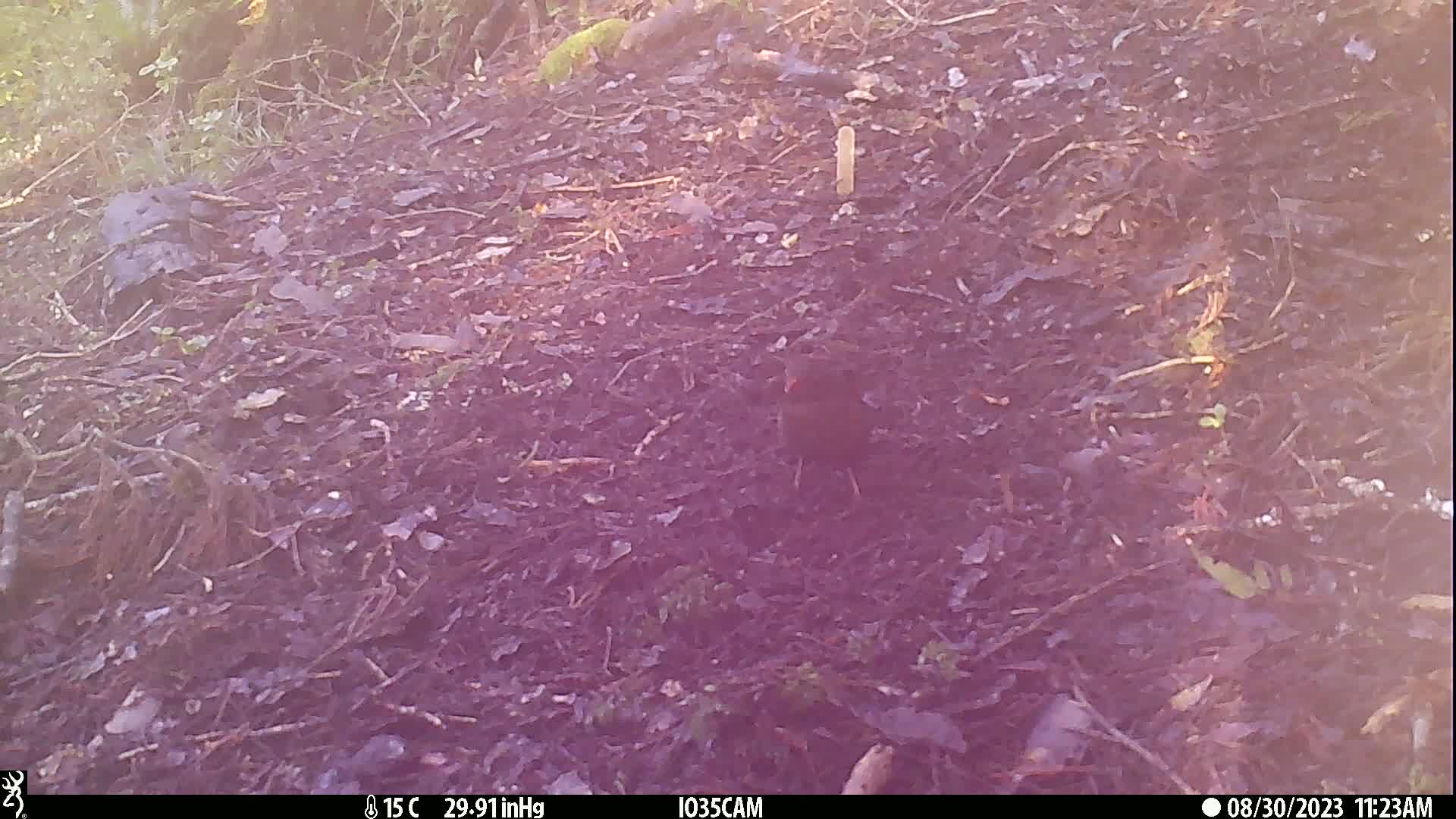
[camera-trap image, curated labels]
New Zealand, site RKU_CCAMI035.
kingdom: Animalia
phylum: Chordata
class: Aves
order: Passeriformes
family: Turdidae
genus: Turdus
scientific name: Turdus merula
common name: eurasian blackbird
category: blackbird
Blackbird (eurasian blackbird) (Turdus merula).